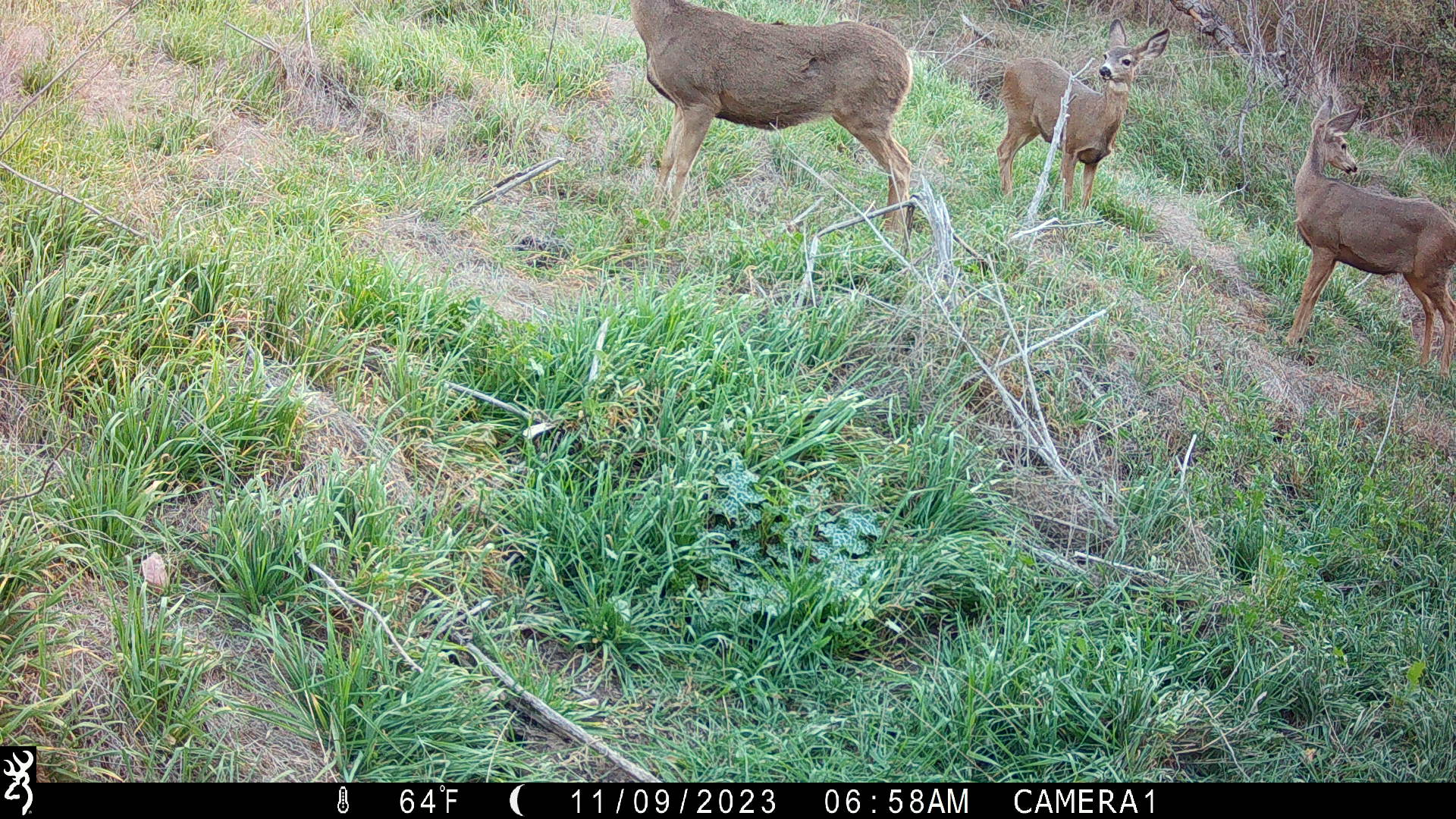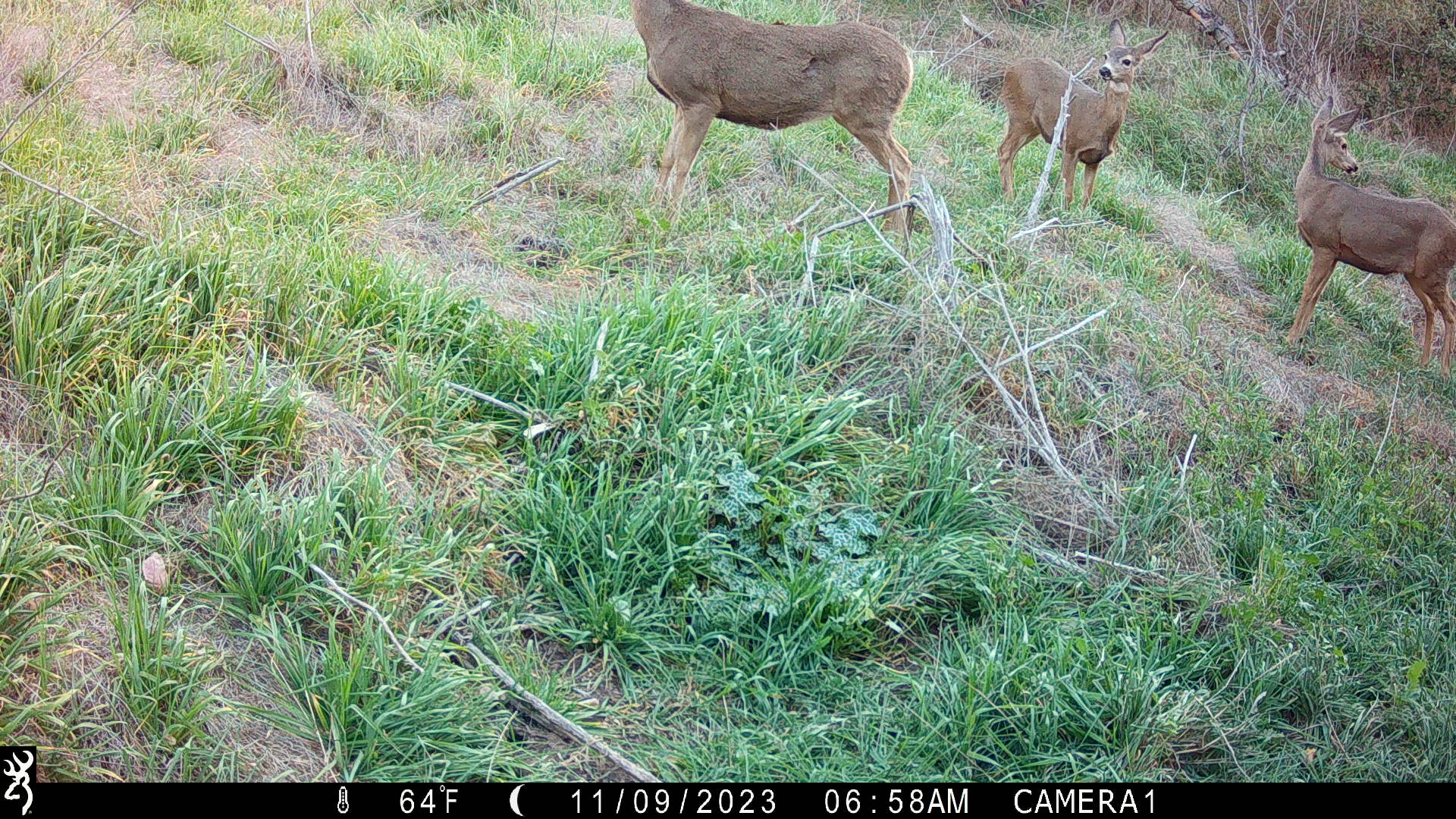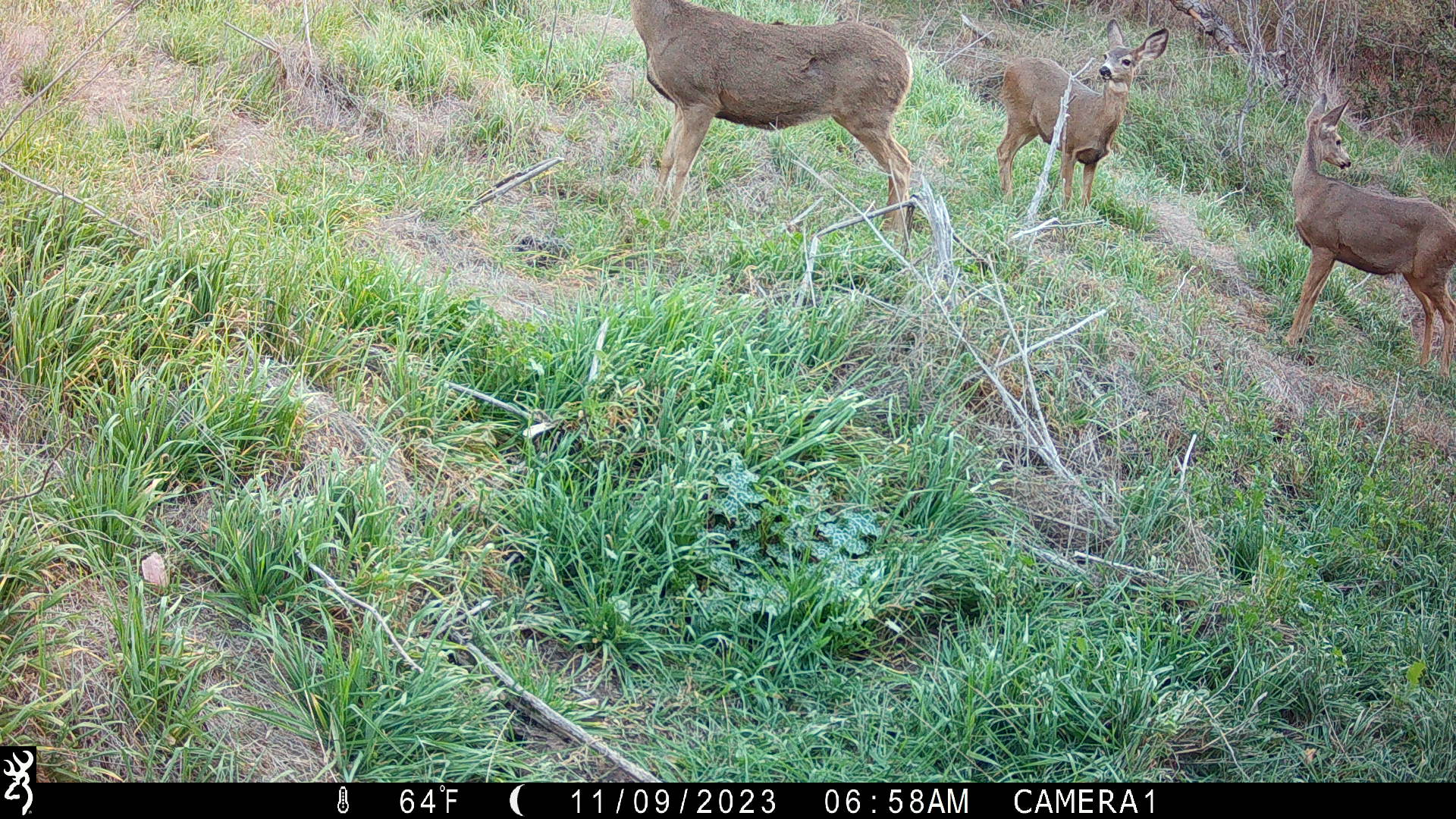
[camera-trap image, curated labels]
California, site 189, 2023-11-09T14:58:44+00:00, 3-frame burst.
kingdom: Animalia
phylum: Chordata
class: Mammalia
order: Artiodactyla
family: Cervidae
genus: Odocoileus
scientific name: Odocoileus hemionus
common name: mule deer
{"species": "mule deer (Odocoileus hemionus)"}